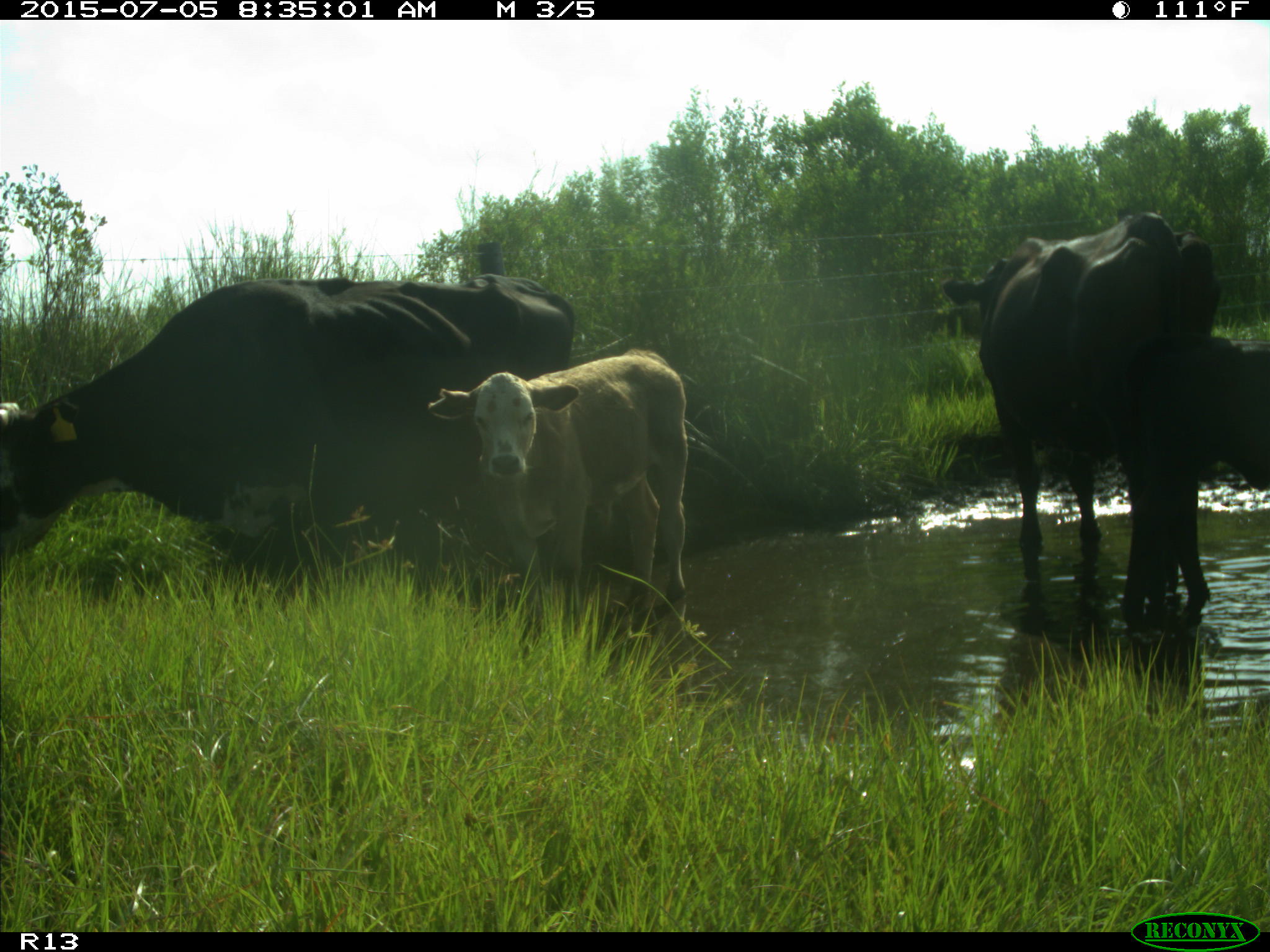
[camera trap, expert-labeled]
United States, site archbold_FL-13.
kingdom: Animalia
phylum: Chordata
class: Mammalia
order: Artiodactyla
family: Bovidae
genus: Bos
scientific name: Bos taurus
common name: domestic cow